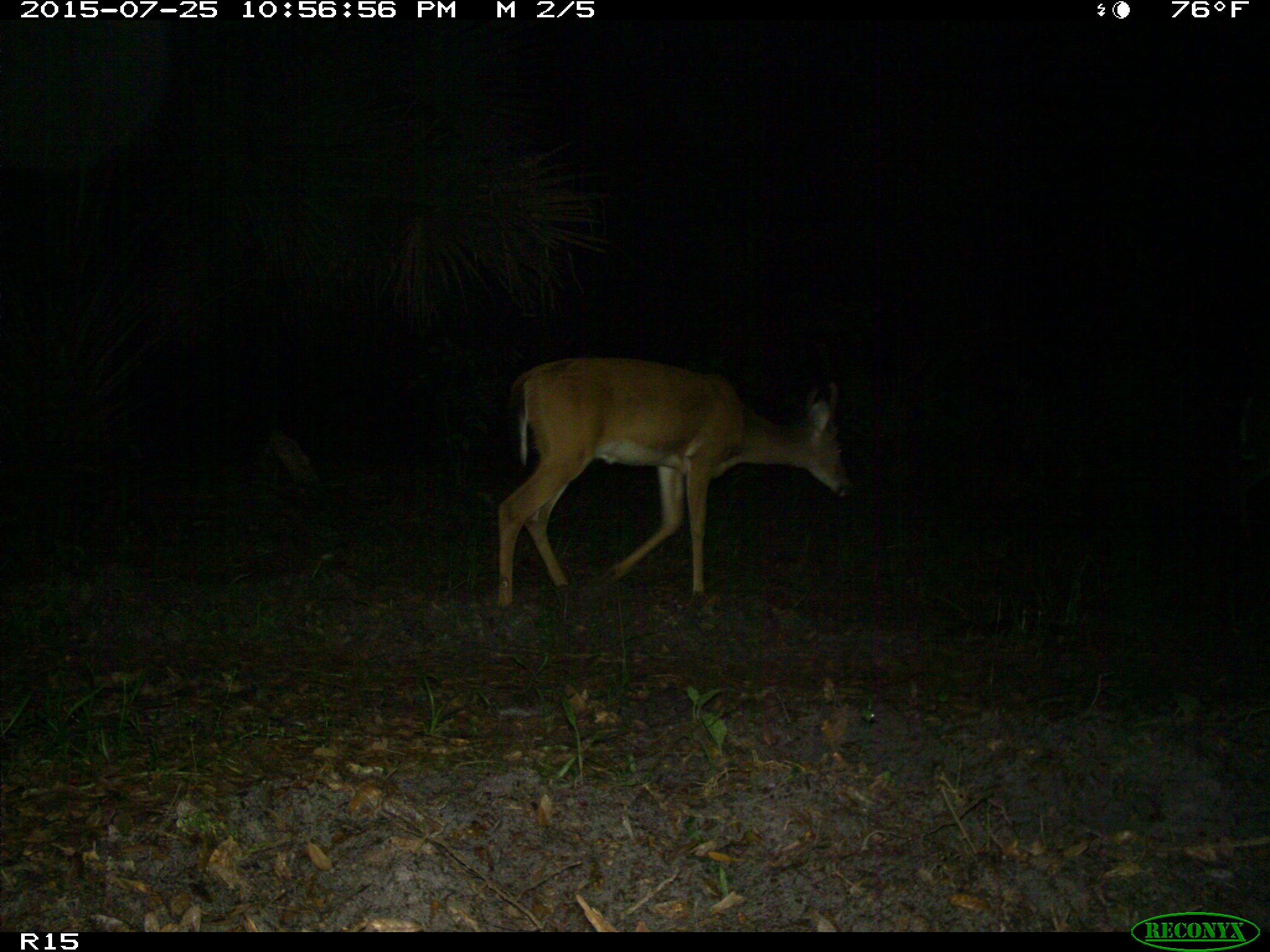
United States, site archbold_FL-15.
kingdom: Animalia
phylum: Chordata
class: Mammalia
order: Artiodactyla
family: Cervidae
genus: Odocoileus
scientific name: Odocoileus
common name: deer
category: unidentified deer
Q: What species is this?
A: Unidentified deer (deer) (Odocoileus).